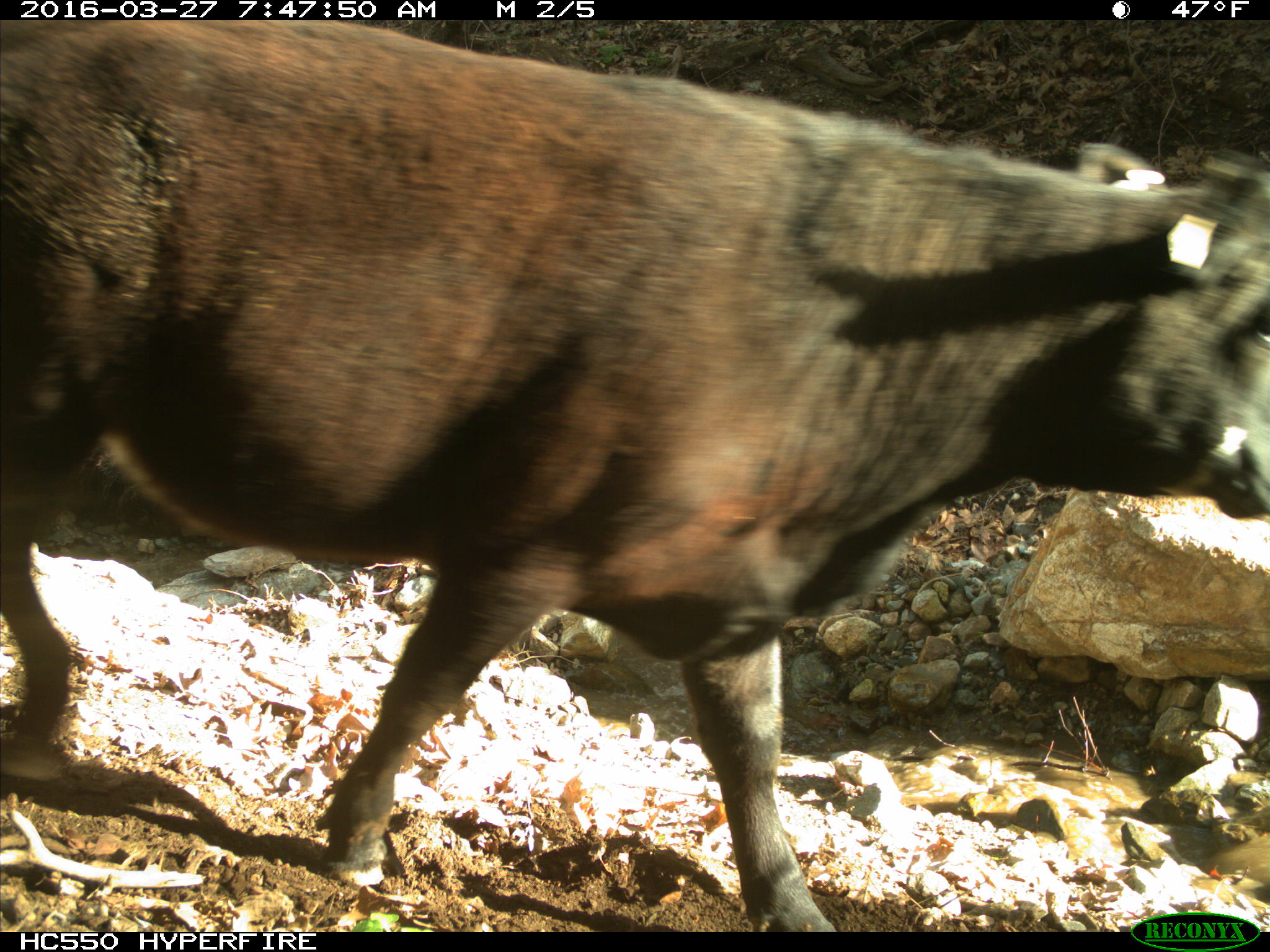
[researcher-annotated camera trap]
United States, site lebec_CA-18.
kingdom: Animalia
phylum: Chordata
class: Mammalia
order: Artiodactyla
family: Bovidae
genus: Bos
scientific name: Bos taurus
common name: domestic cow